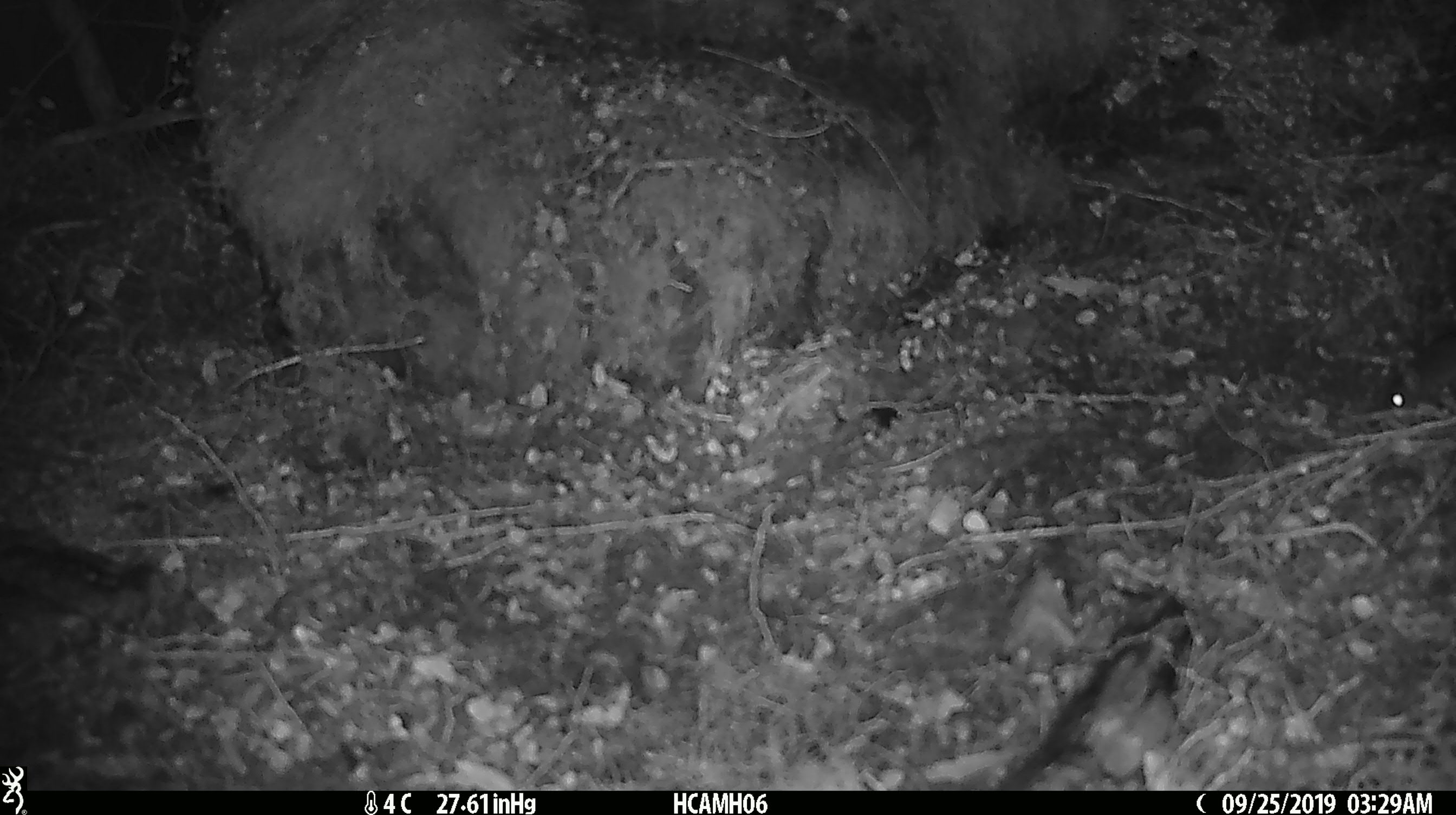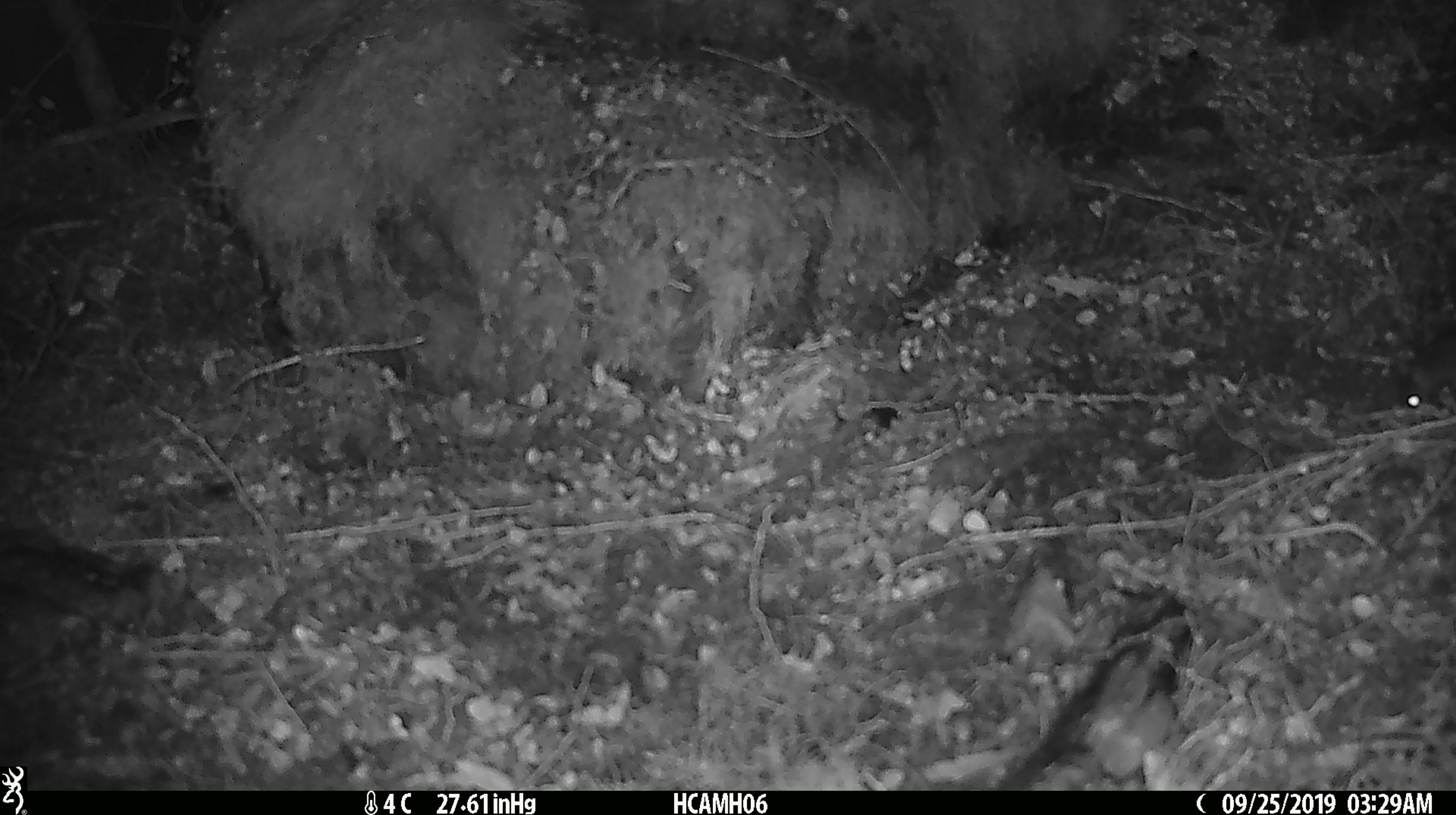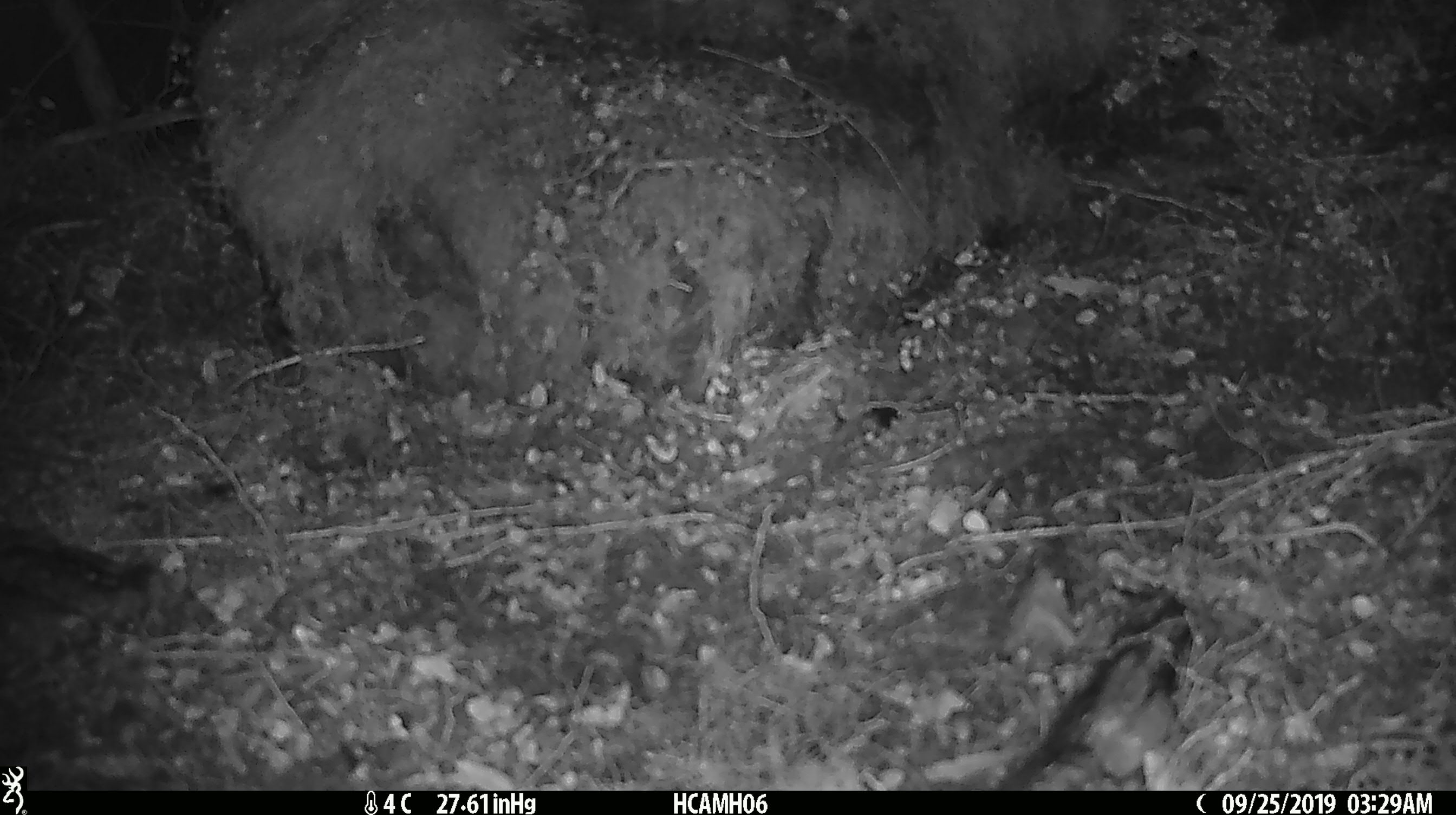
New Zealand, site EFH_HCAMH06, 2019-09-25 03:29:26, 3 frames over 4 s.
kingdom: Animalia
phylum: Chordata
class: Mammalia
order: Rodentia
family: Muridae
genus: Mus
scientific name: Mus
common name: mouse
Mouse (Mus).